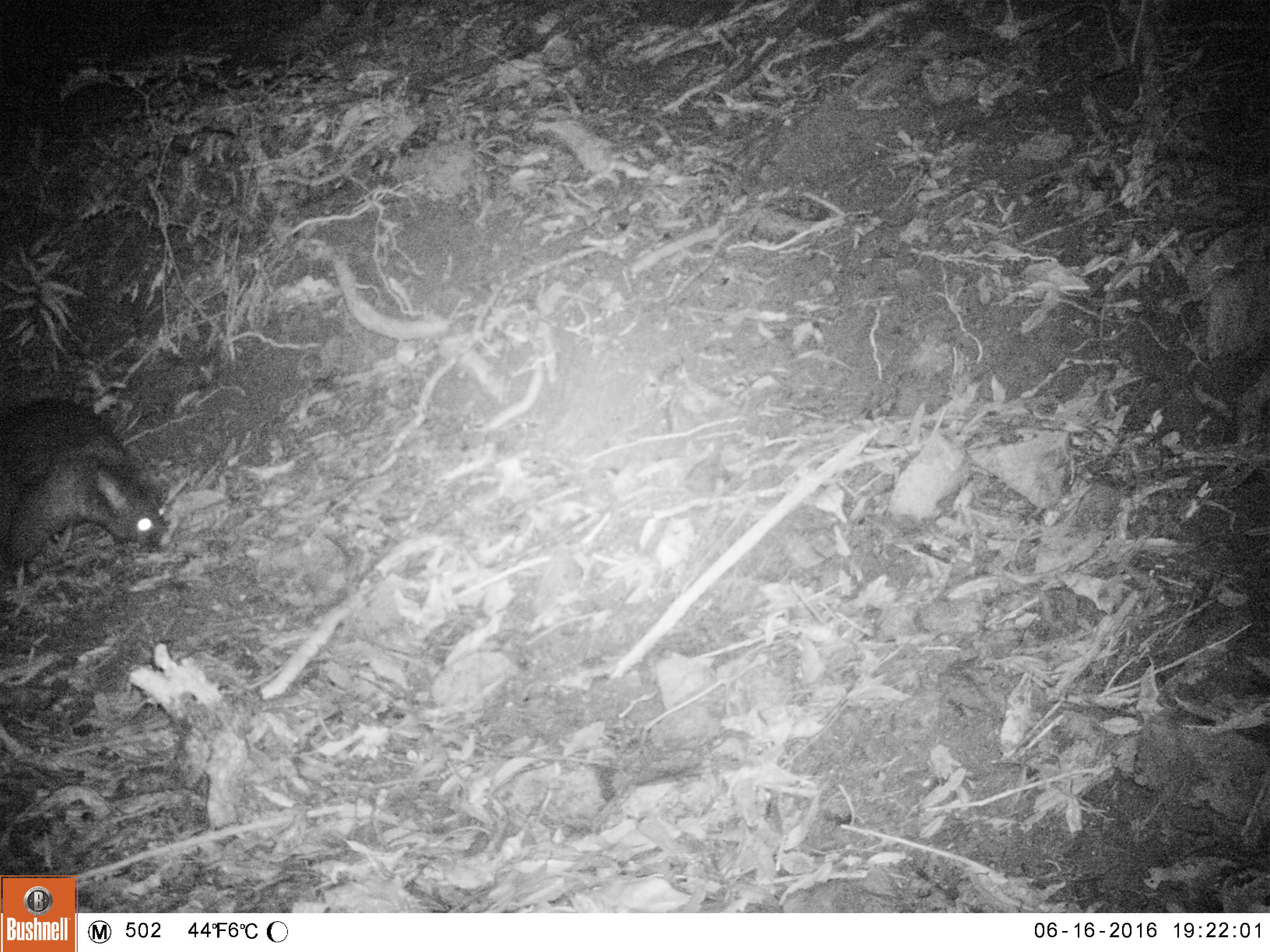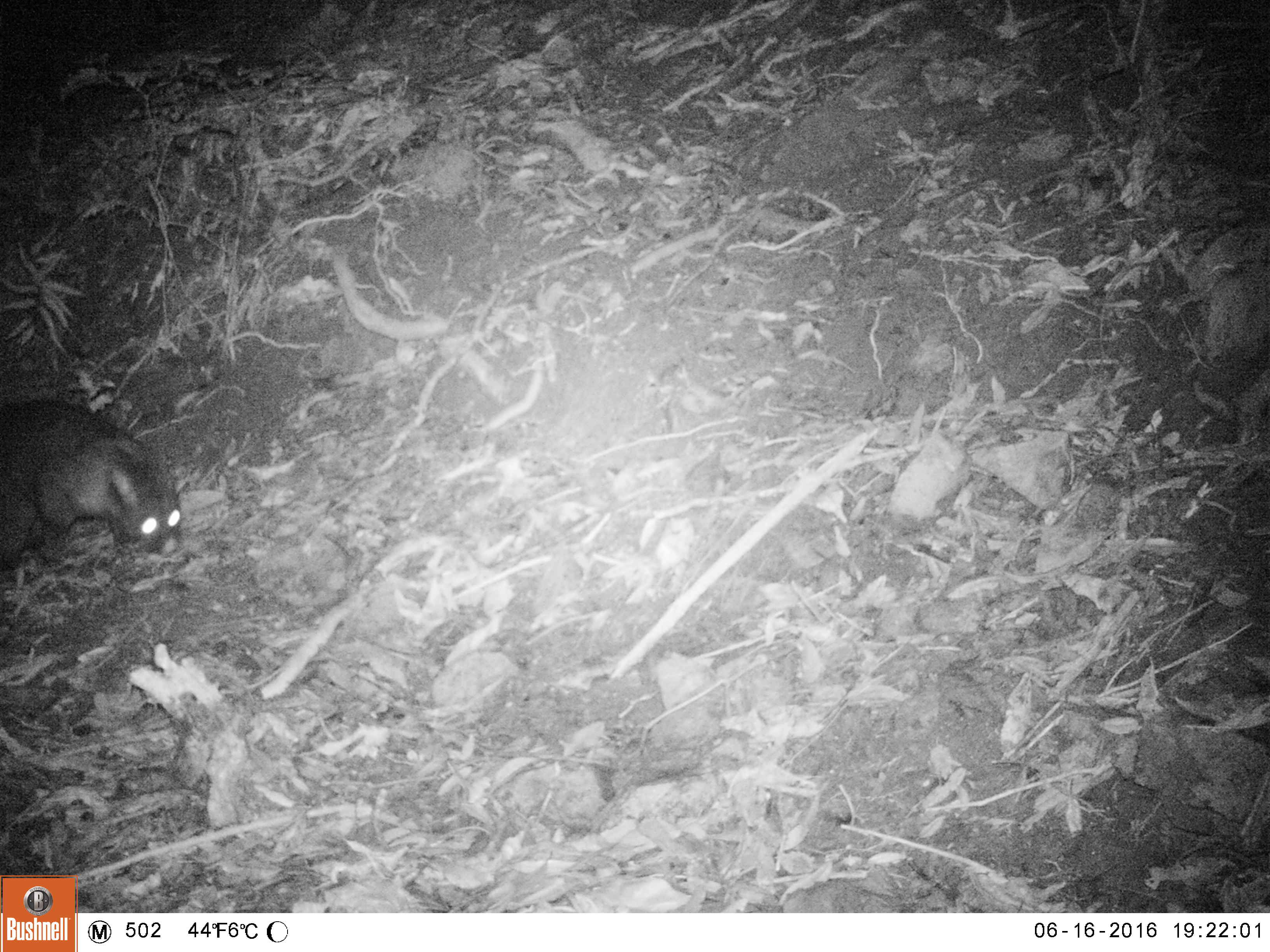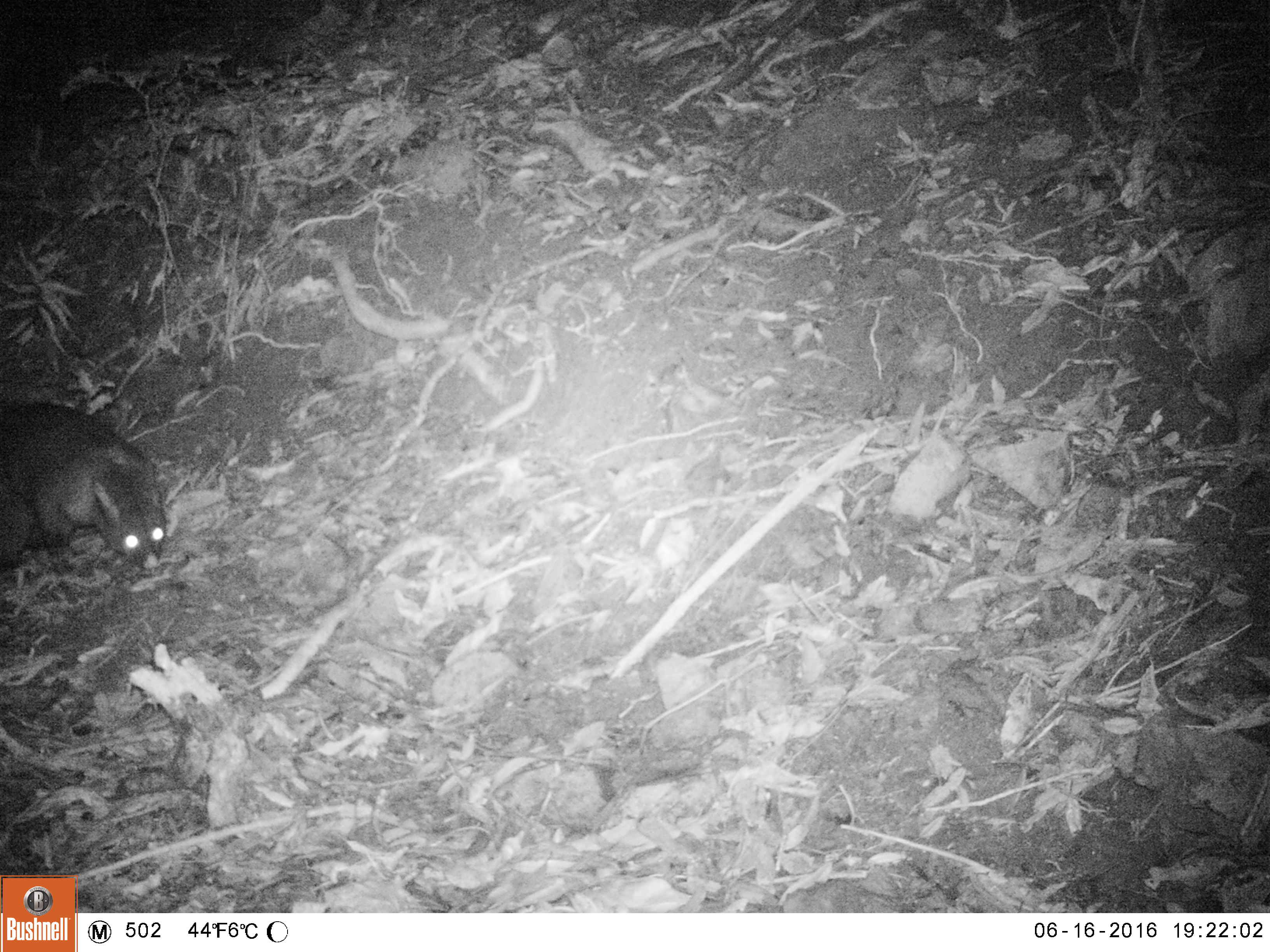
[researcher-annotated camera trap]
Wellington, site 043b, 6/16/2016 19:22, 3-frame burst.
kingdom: Animalia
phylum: Chordata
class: Mammalia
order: Didelphimorphia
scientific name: Didelphimorphia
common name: possum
Possum (Didelphimorphia).